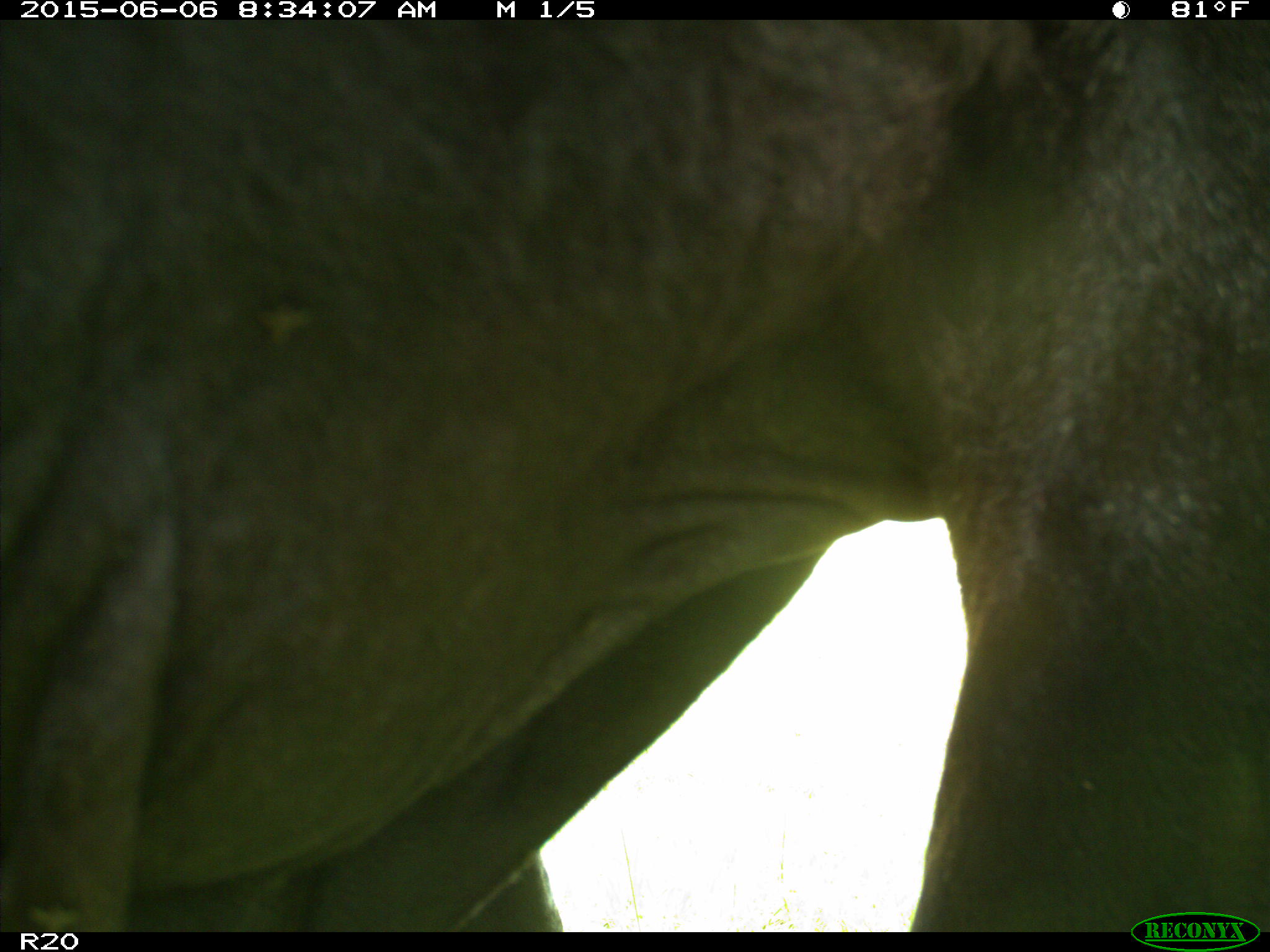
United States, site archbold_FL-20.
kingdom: Animalia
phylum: Chordata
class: Mammalia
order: Artiodactyla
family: Bovidae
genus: Bos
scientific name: Bos taurus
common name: domestic cow